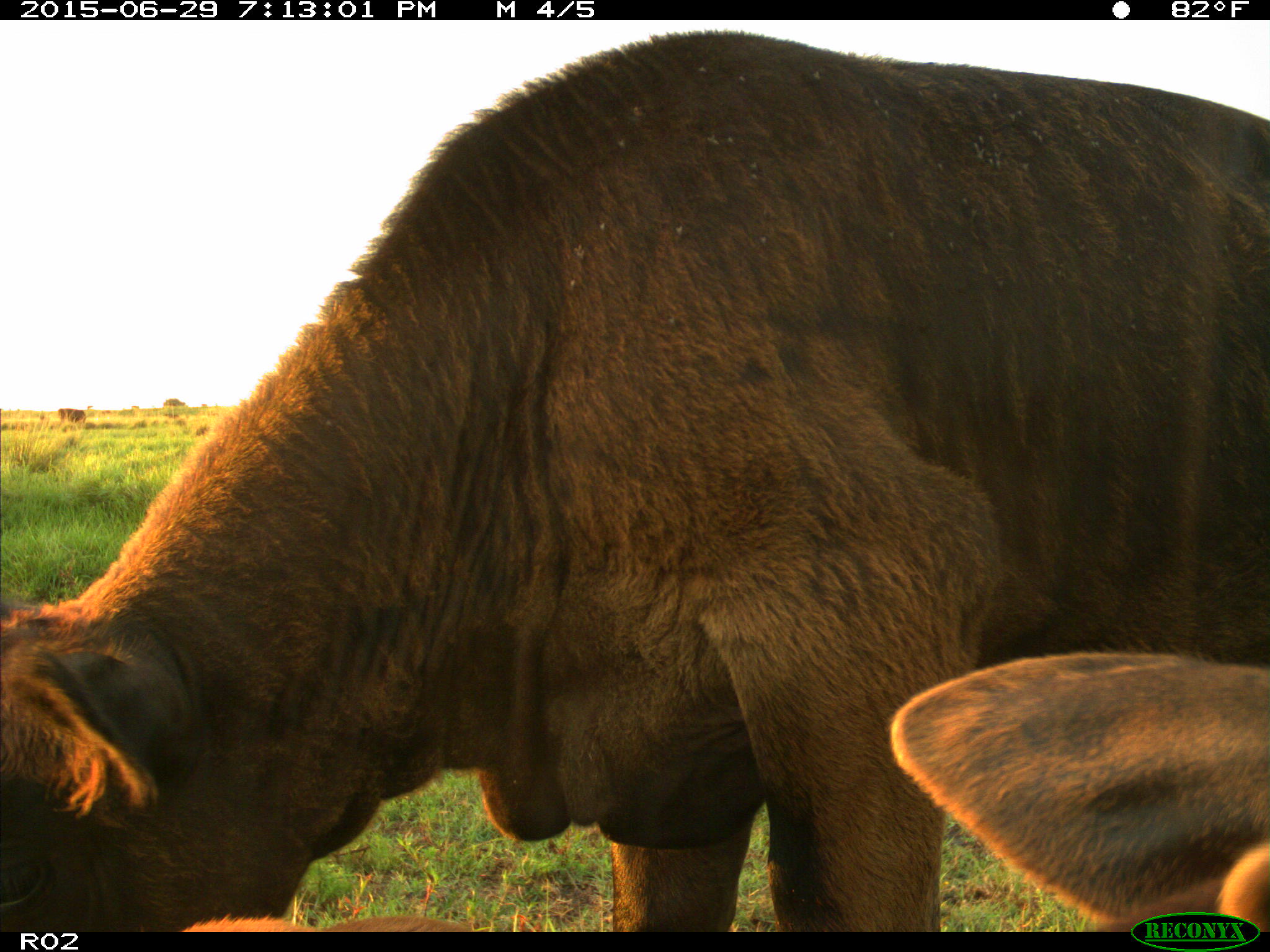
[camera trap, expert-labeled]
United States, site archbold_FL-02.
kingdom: Animalia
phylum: Chordata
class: Mammalia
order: Artiodactyla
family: Bovidae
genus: Bos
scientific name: Bos taurus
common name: domestic cow